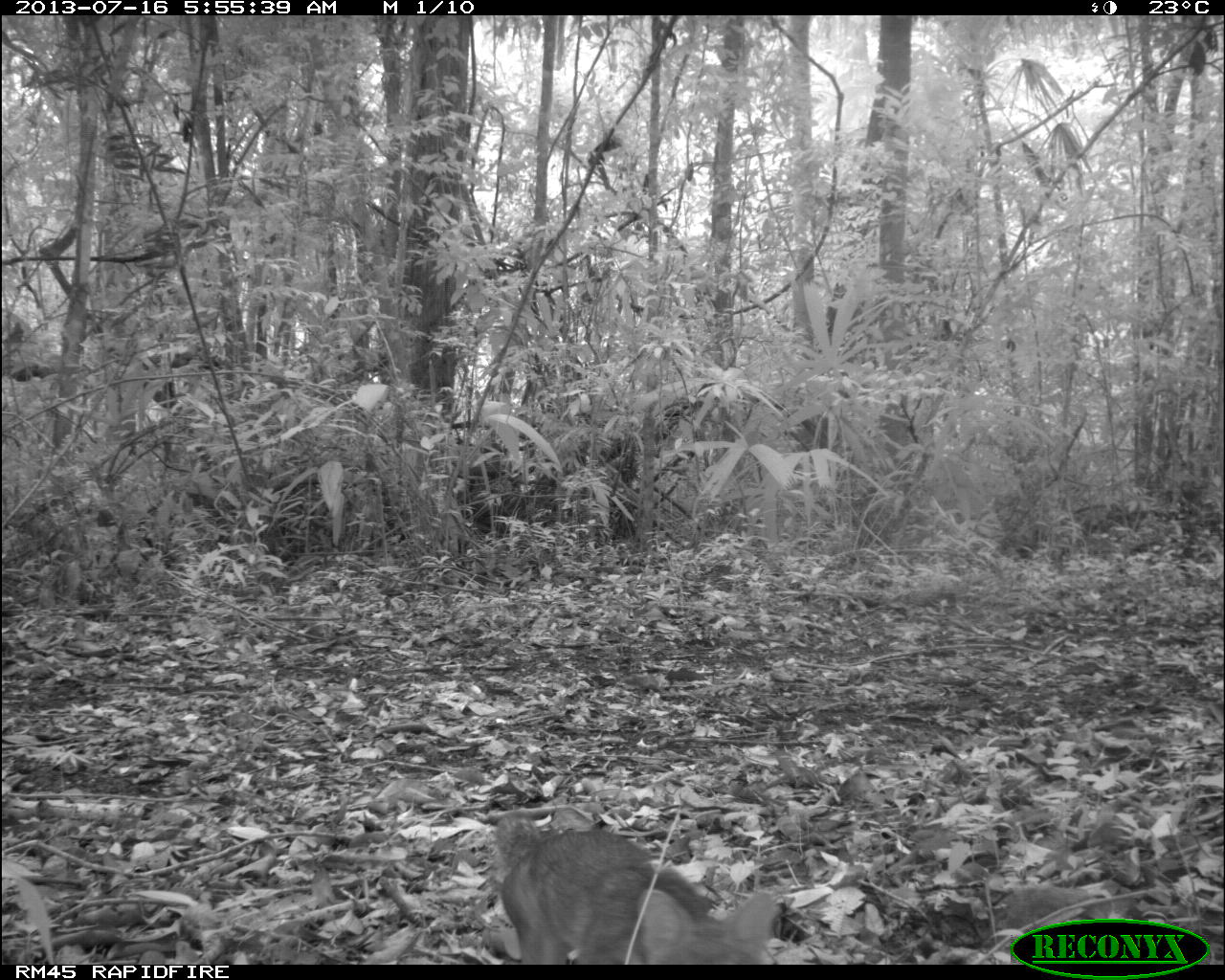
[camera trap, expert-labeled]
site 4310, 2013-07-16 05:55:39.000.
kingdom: Animalia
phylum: Chordata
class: Mammalia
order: Carnivora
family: Canidae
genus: Urocyon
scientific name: Urocyon cinereoargenteus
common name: gray fox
Urocyon cinereoargenteus (gray fox), count 1.